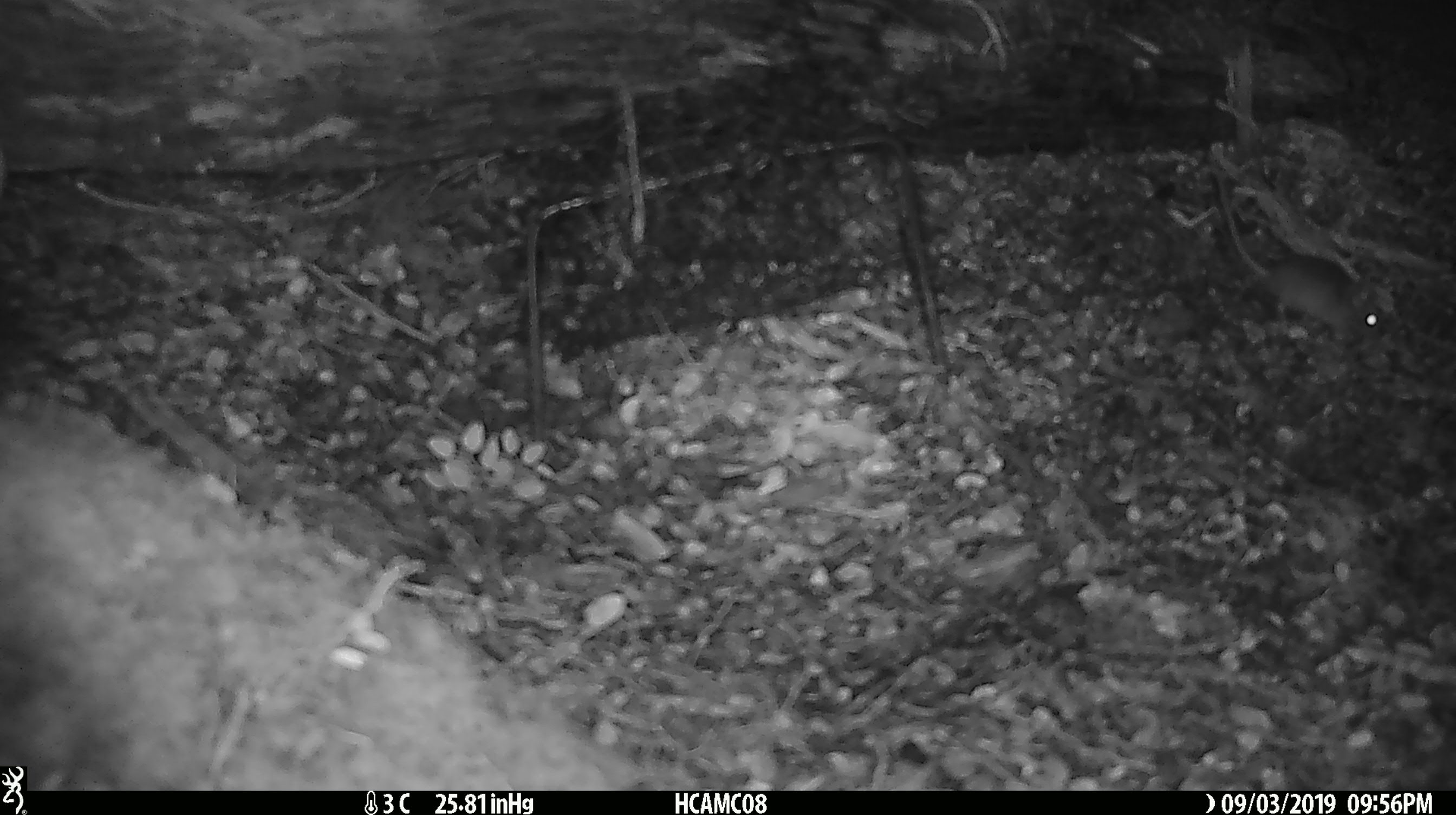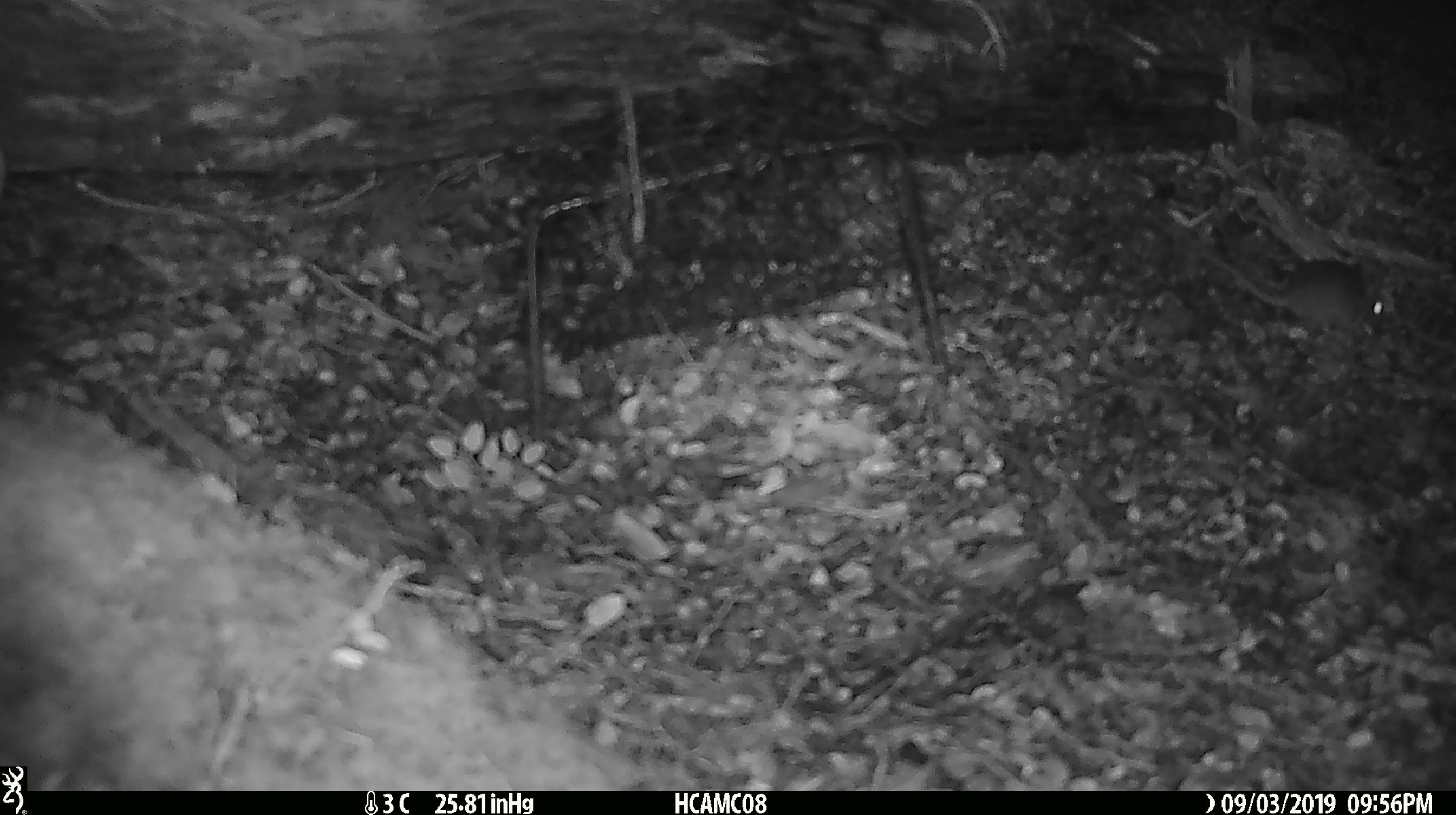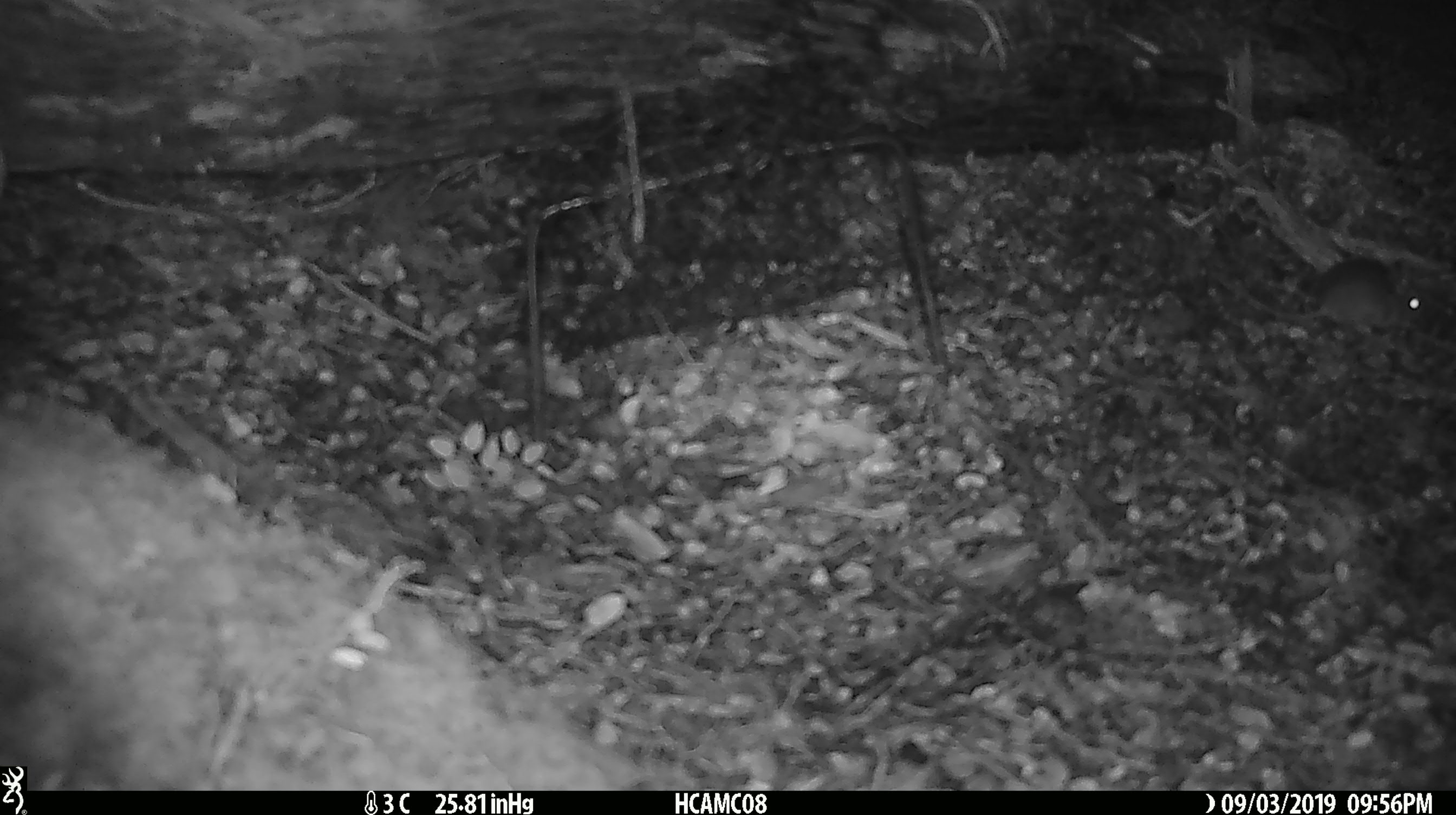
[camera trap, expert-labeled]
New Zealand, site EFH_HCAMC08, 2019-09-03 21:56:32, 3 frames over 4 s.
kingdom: Animalia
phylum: Chordata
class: Mammalia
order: Rodentia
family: Muridae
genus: Mus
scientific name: Mus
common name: mouse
Mouse (Mus).